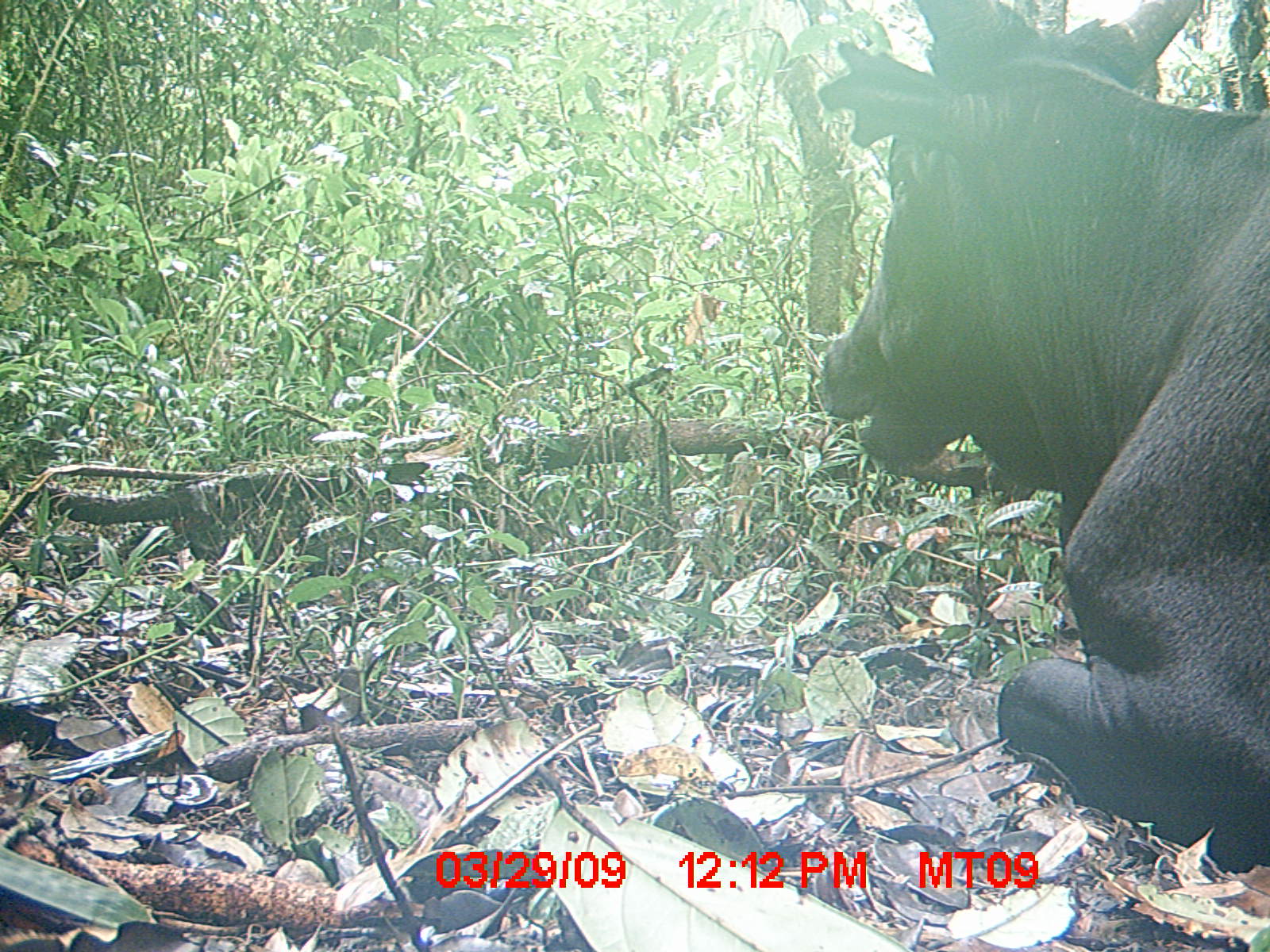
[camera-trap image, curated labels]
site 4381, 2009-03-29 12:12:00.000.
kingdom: Animalia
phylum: Chordata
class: Mammalia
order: Artiodactyla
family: Bovidae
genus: Bos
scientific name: Bos taurus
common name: domestic cattle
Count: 1.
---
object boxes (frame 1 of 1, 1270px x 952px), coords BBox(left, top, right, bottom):
bos taurus: BBox(811, 0, 1270, 871)